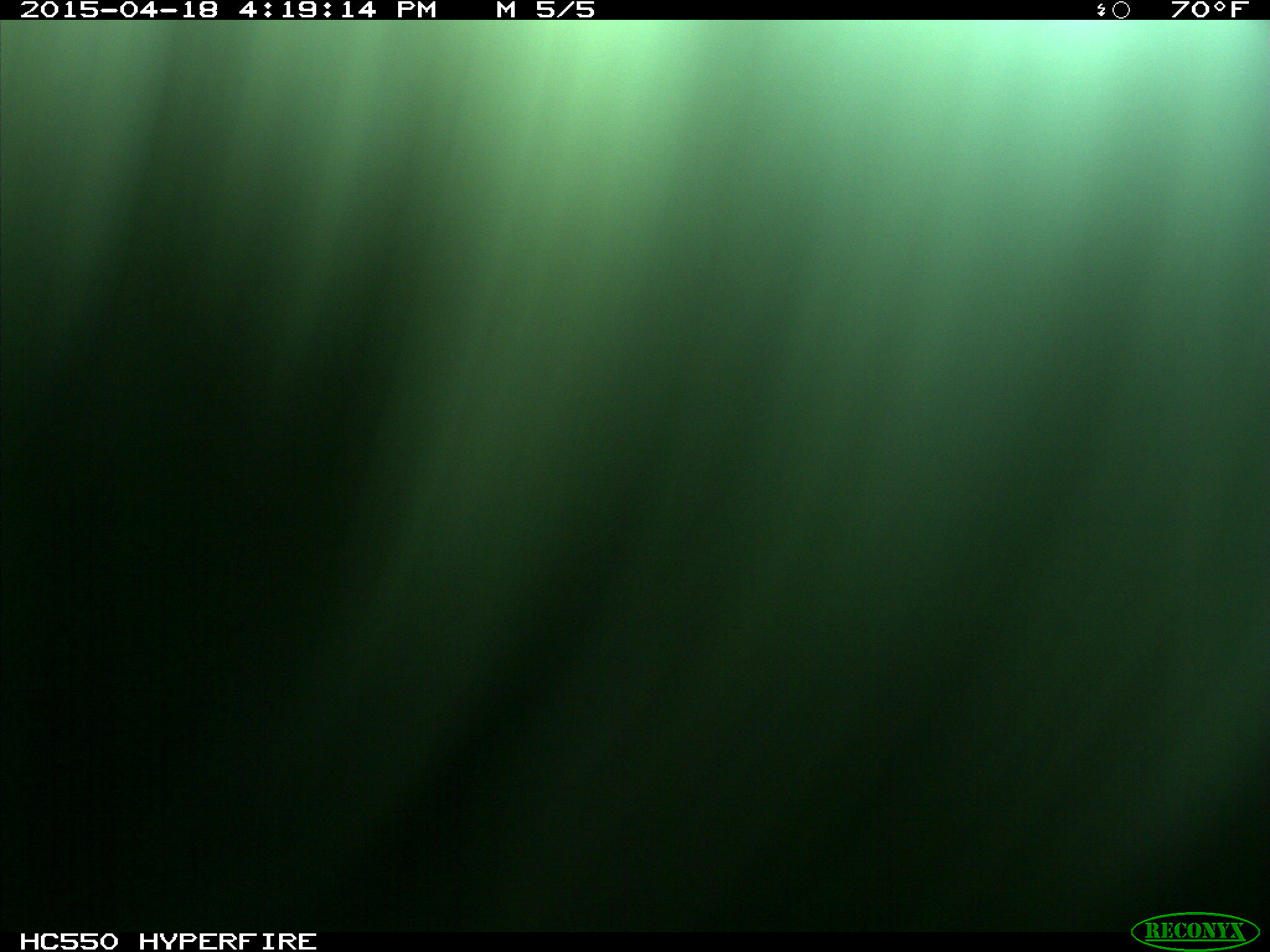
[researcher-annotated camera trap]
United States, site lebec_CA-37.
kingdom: Animalia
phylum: Chordata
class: Mammalia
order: Artiodactyla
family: Bovidae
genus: Bos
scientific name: Bos taurus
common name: domestic cow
Bos taurus (domestic cow).